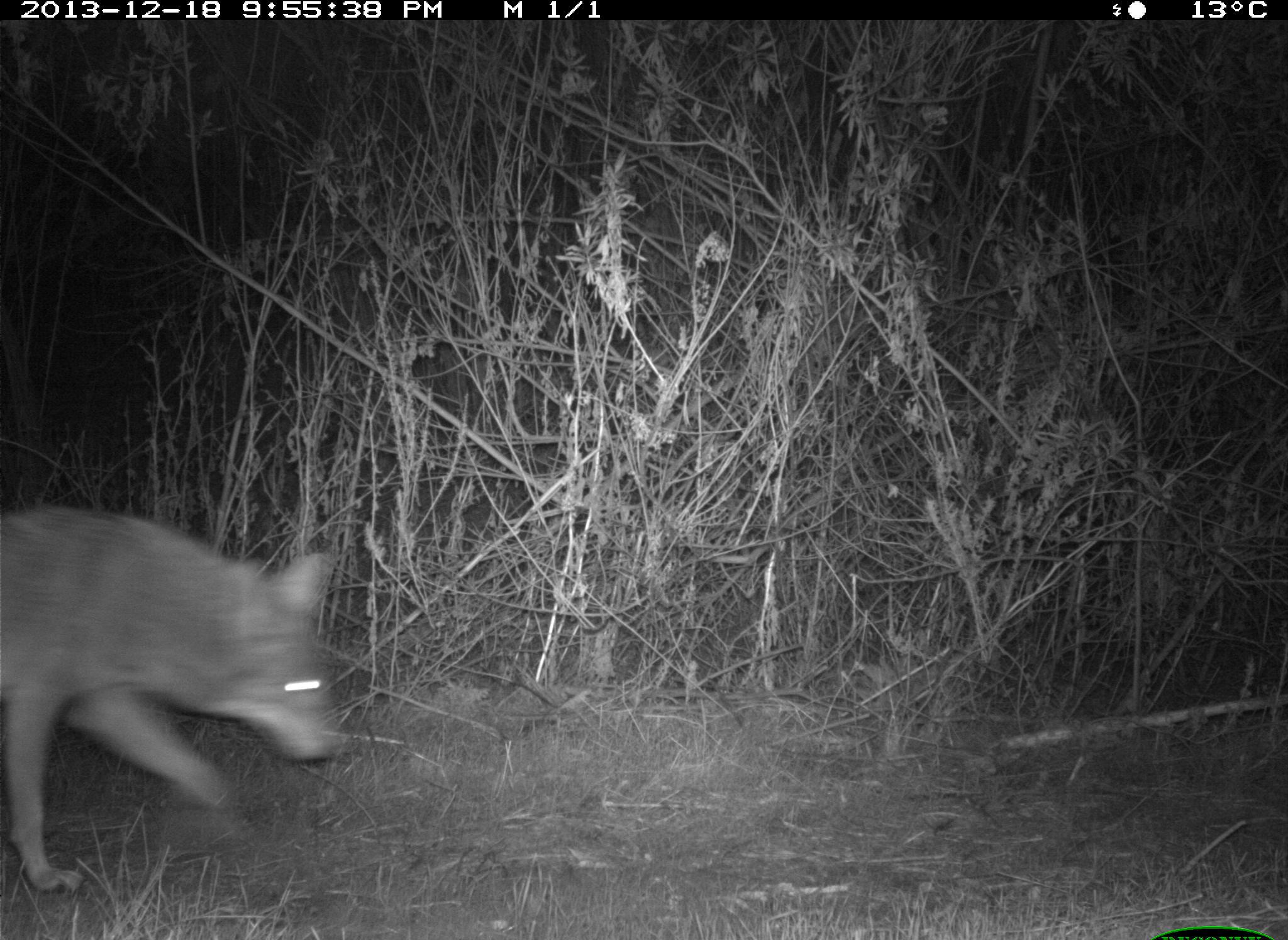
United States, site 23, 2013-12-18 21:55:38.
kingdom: Animalia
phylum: Chordata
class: Mammalia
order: Carnivora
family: Canidae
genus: Canis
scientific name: Canis latrans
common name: coyote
Coyote (Canis latrans).